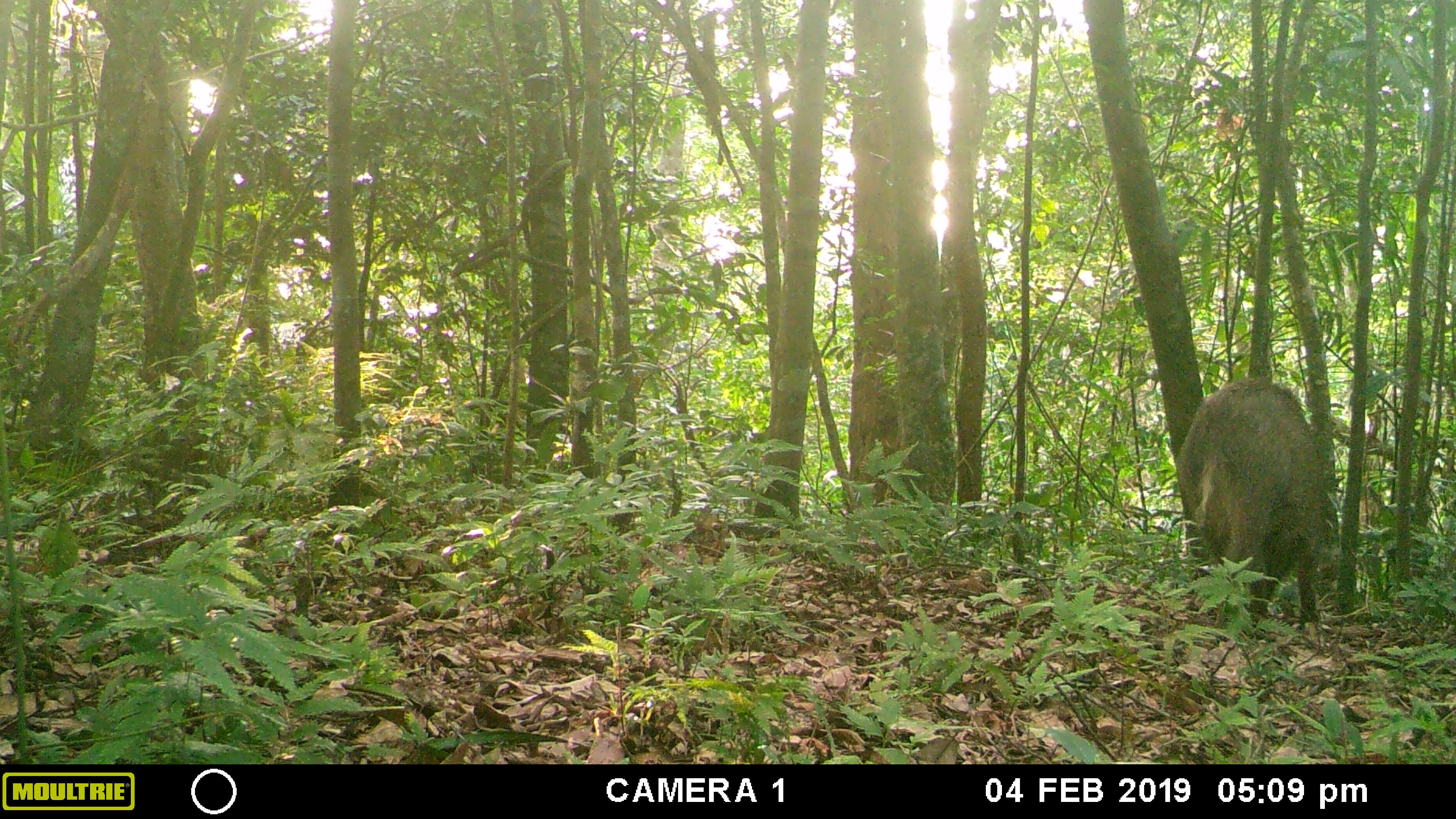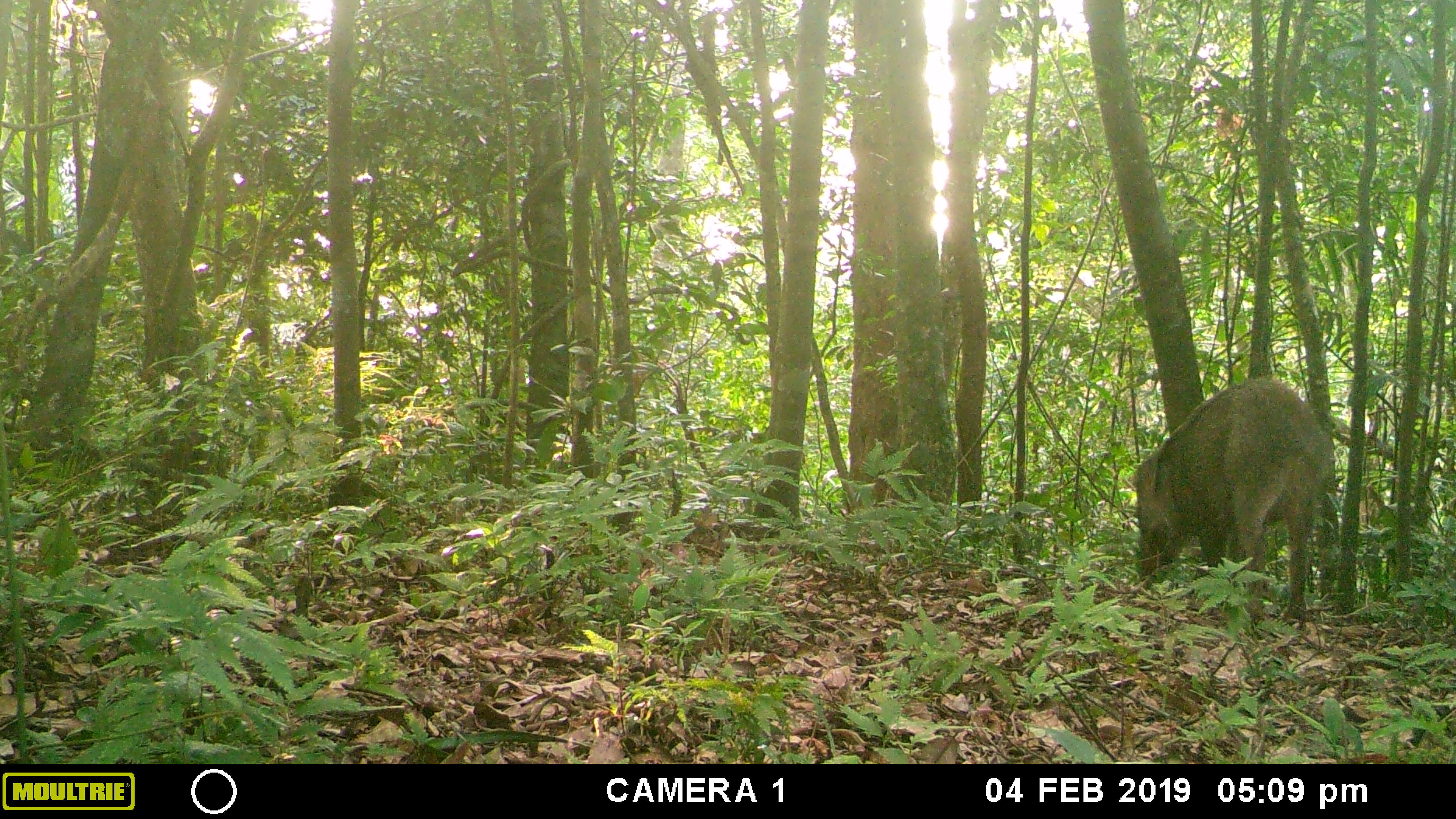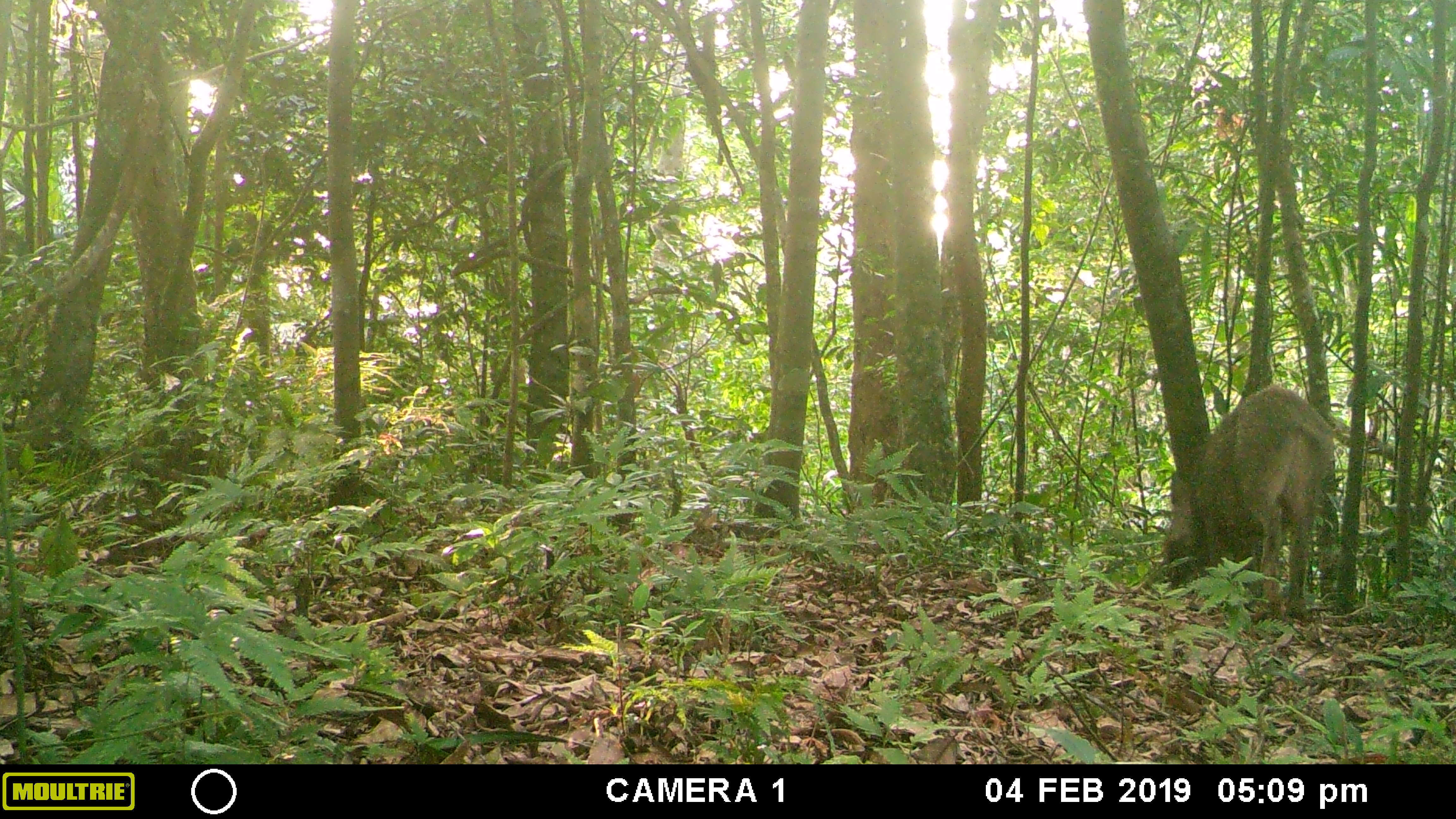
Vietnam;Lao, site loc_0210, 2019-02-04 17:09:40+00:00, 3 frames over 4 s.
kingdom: Animalia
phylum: Chordata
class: Mammalia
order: Artiodactyla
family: Suidae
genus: Sus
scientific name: Sus scrofa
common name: eurasian wild pig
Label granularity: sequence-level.